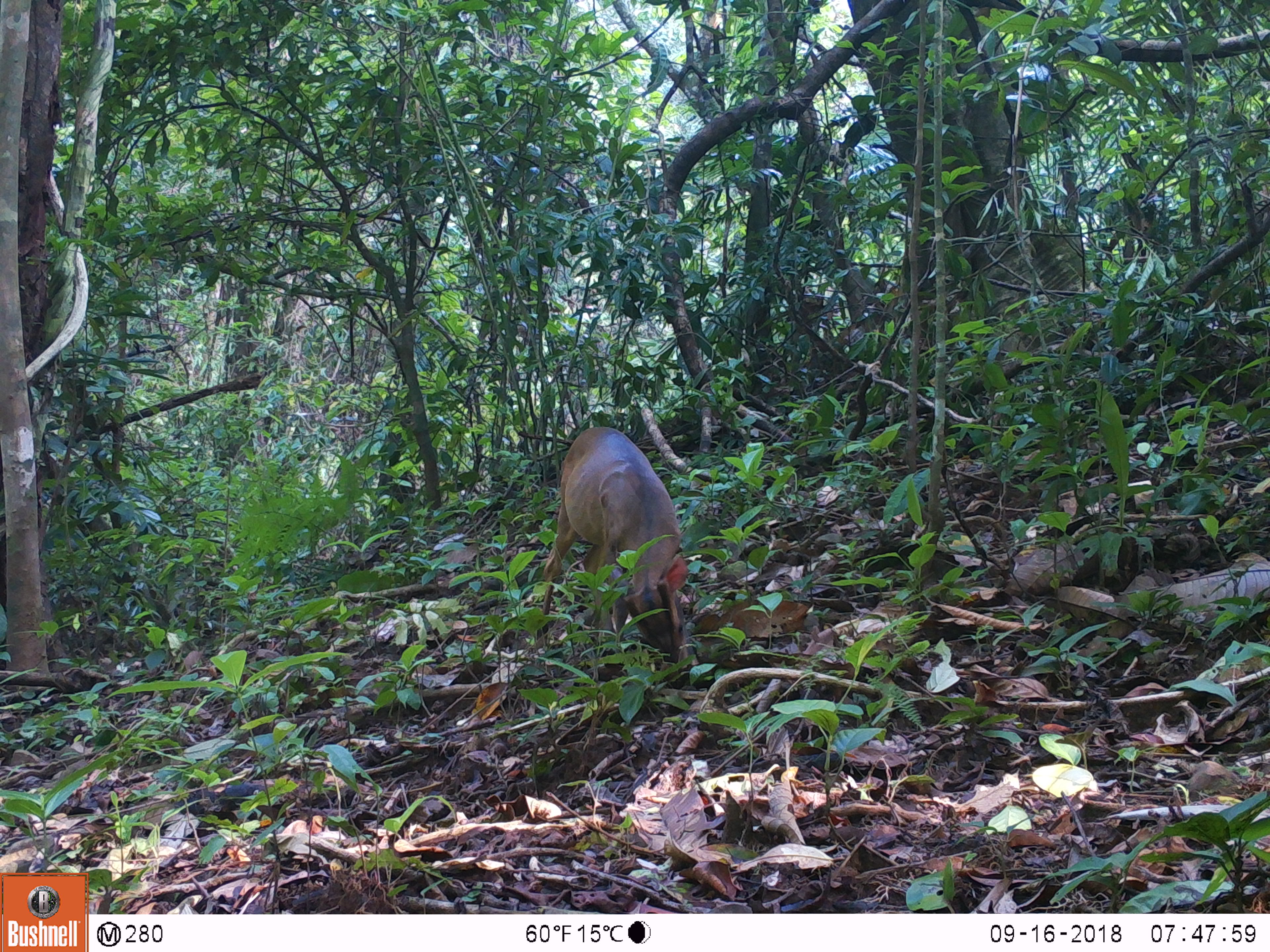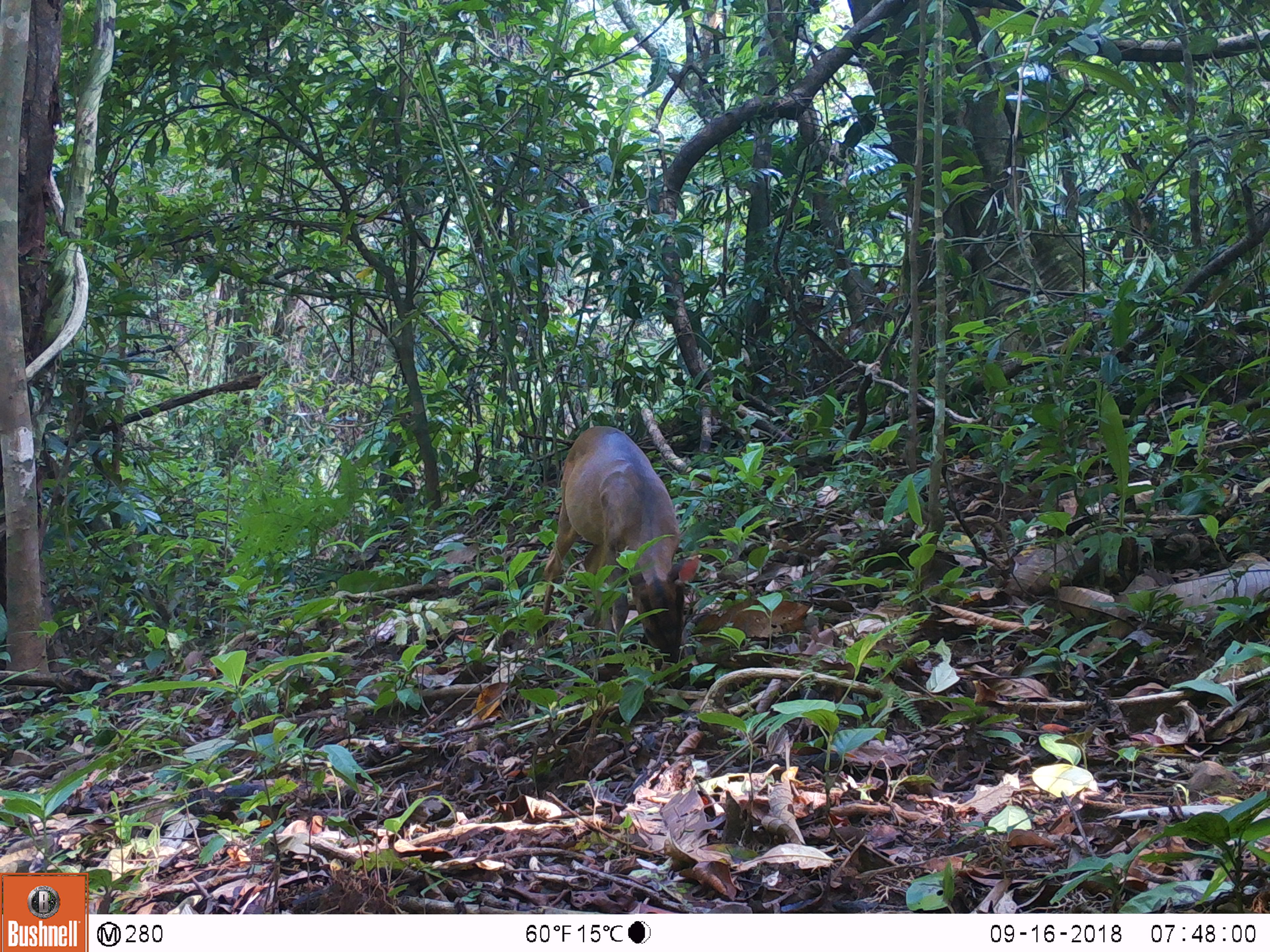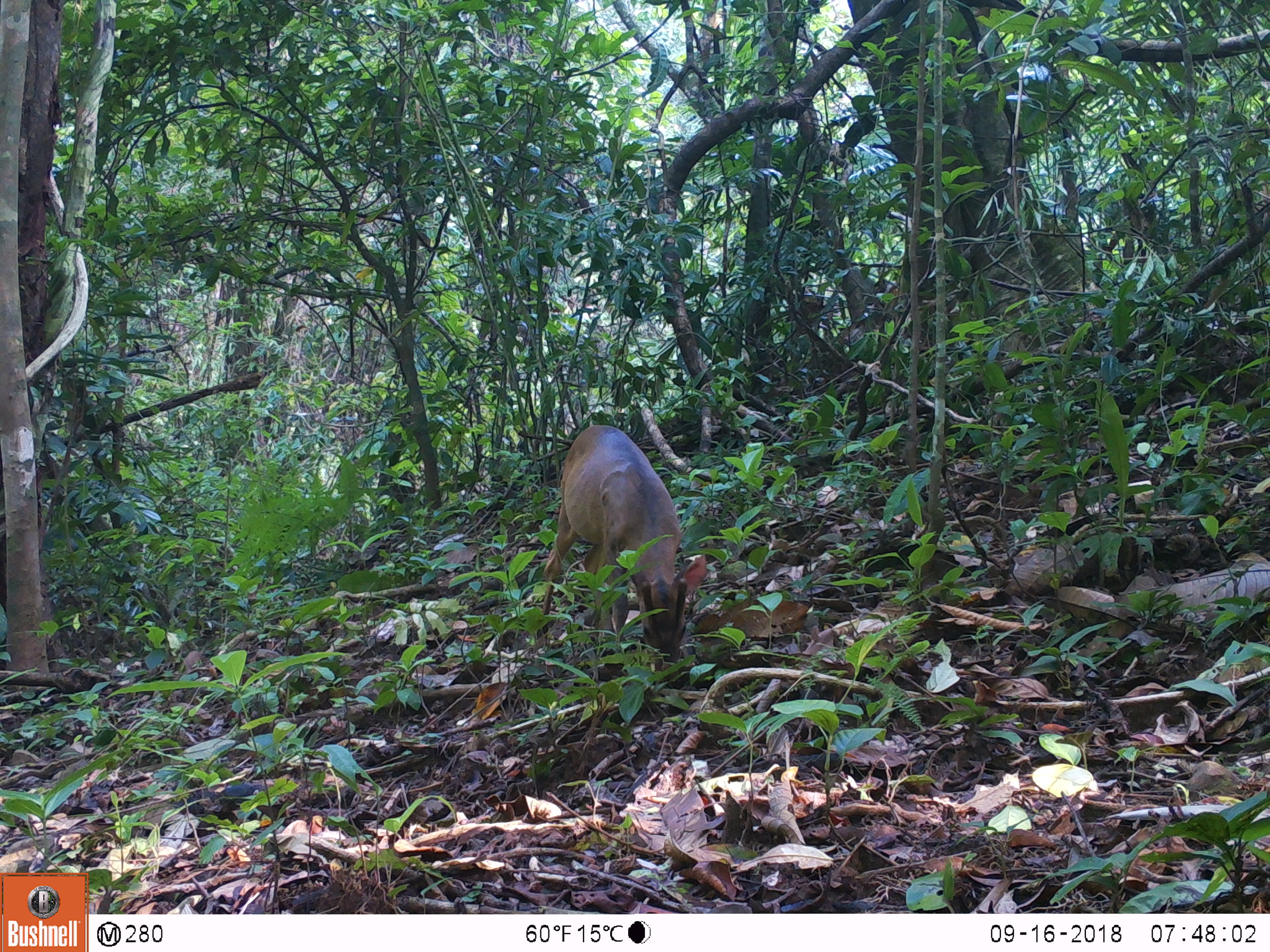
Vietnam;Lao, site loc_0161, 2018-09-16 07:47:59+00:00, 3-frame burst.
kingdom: Animalia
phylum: Chordata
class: Mammalia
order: Artiodactyla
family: Cervidae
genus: Muntiacus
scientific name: Muntiacus vuquangensis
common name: large-antlered muntjac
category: large antlered muntjac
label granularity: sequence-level